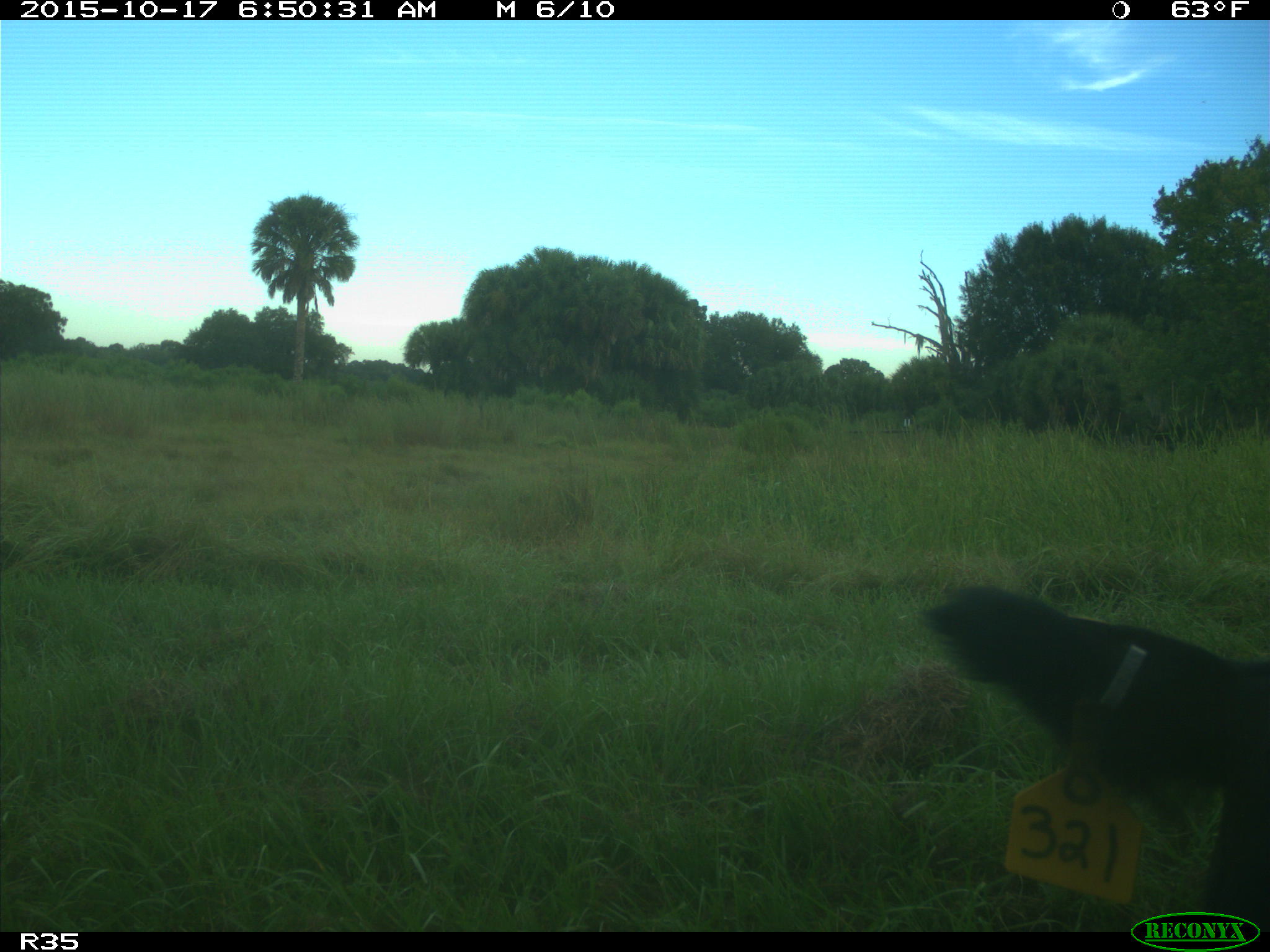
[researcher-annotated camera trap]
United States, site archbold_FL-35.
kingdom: Animalia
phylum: Chordata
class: Mammalia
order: Artiodactyla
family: Bovidae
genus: Bos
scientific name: Bos taurus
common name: domestic cow